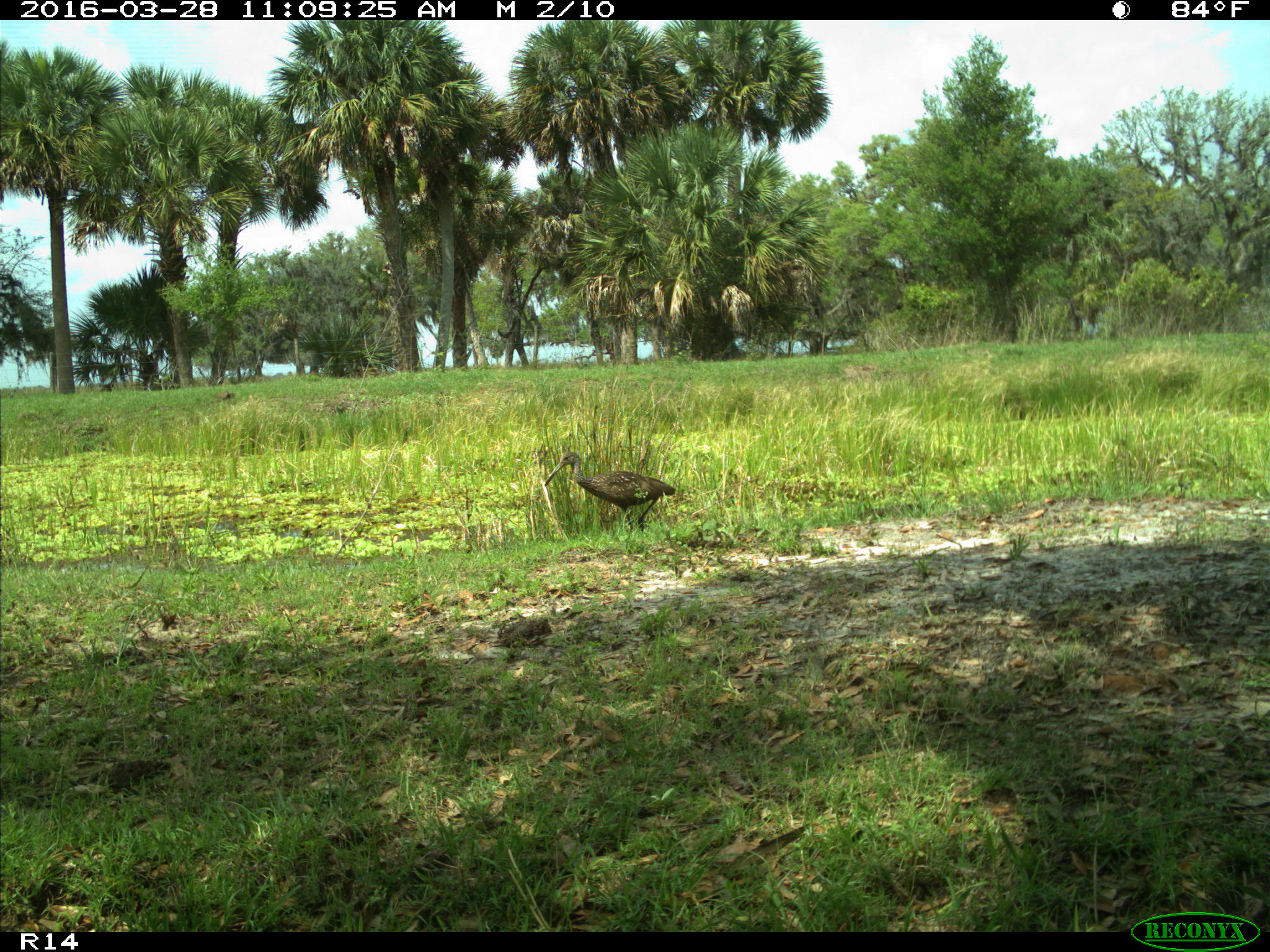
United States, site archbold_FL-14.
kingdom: Animalia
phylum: Chordata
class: Aves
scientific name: Aves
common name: birds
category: unidentified bird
Unidentified bird (birds) (Aves).